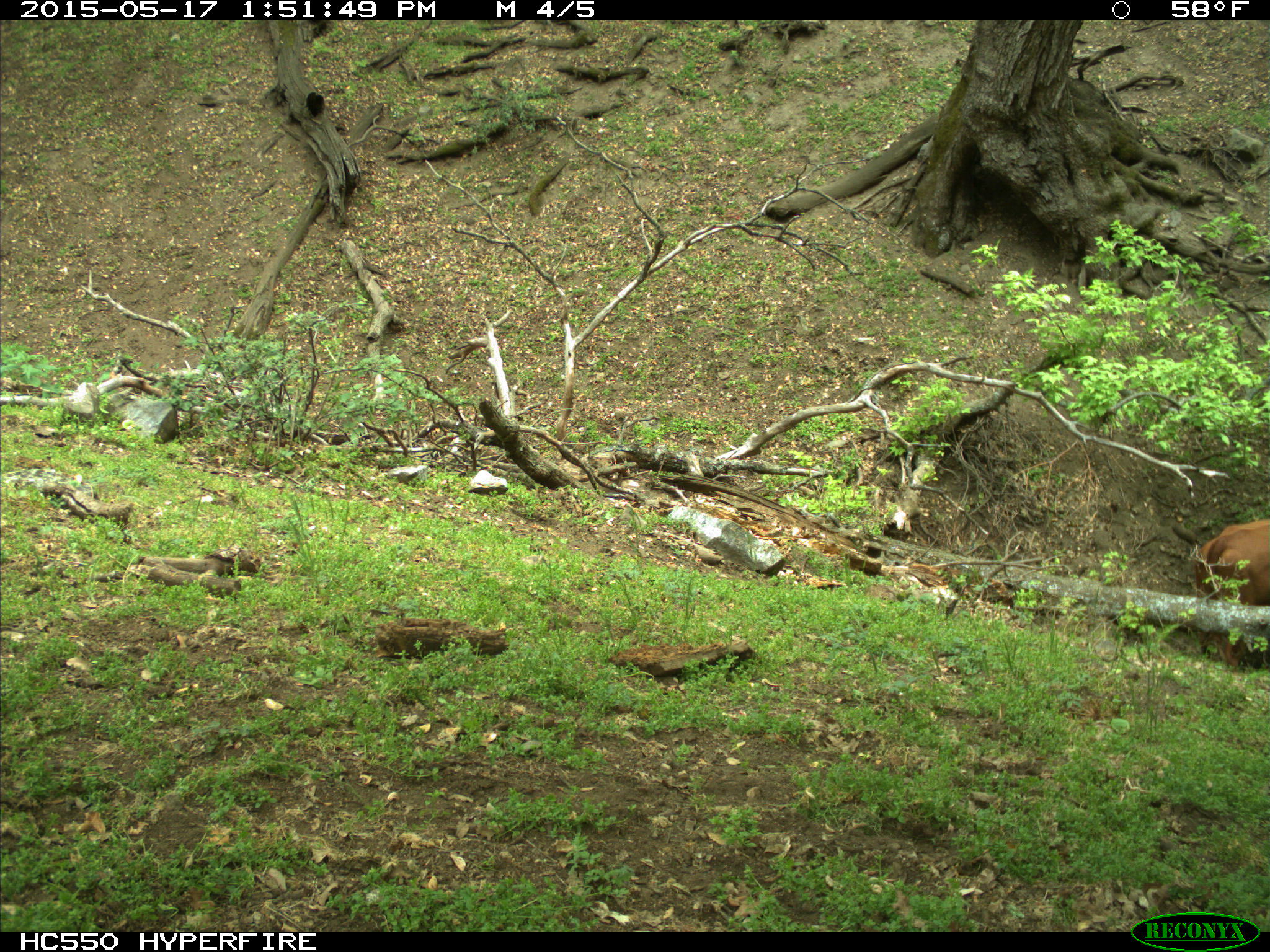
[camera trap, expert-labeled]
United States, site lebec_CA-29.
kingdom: Animalia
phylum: Chordata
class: Mammalia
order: Artiodactyla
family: Bovidae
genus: Bos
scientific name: Bos taurus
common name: domestic cow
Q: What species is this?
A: Bos taurus (domestic cow).